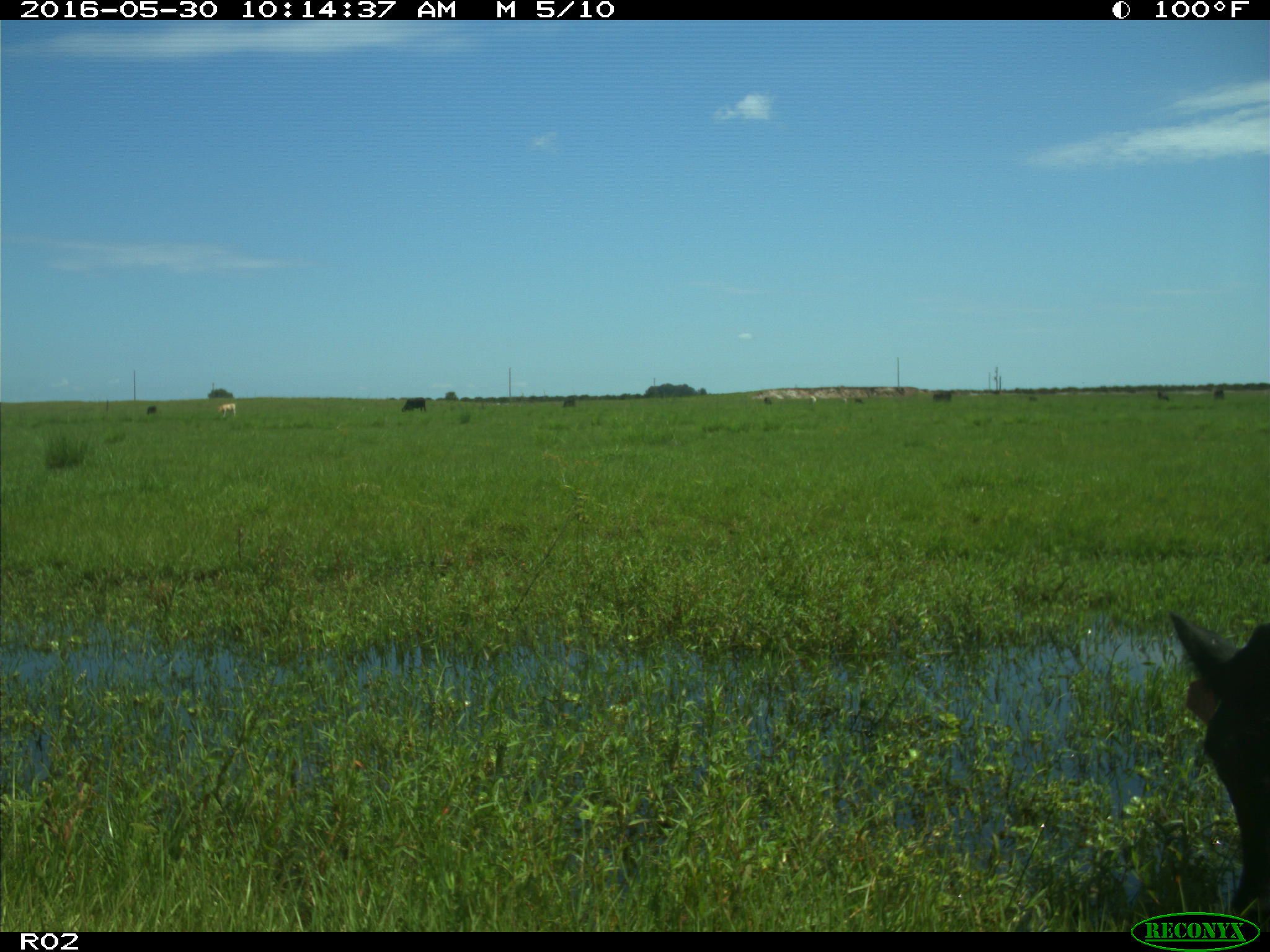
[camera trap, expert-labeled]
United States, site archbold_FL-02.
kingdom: Animalia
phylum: Chordata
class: Mammalia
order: Artiodactyla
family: Bovidae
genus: Bos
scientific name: Bos taurus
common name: domestic cow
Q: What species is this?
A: Bos taurus (domestic cow).